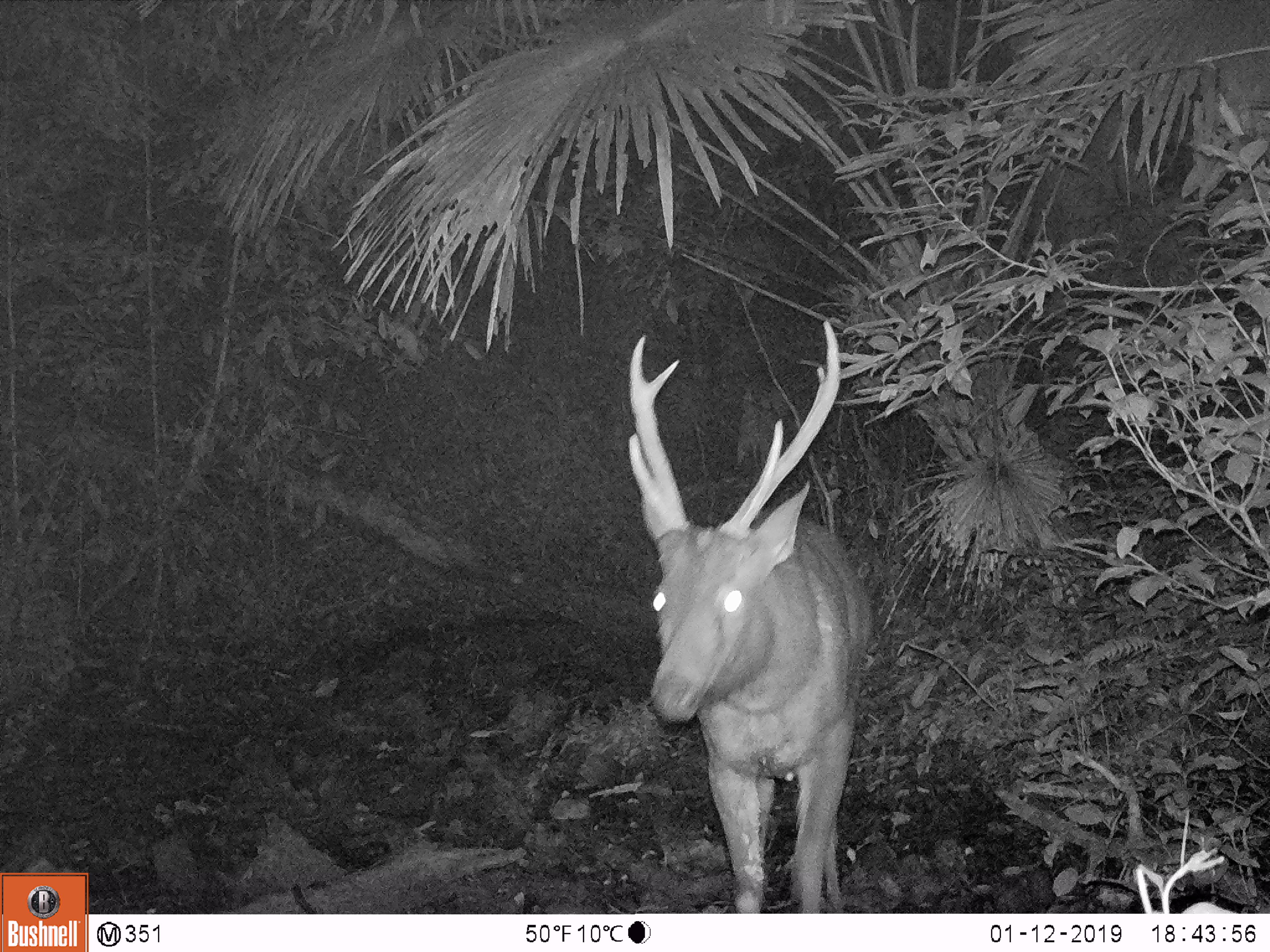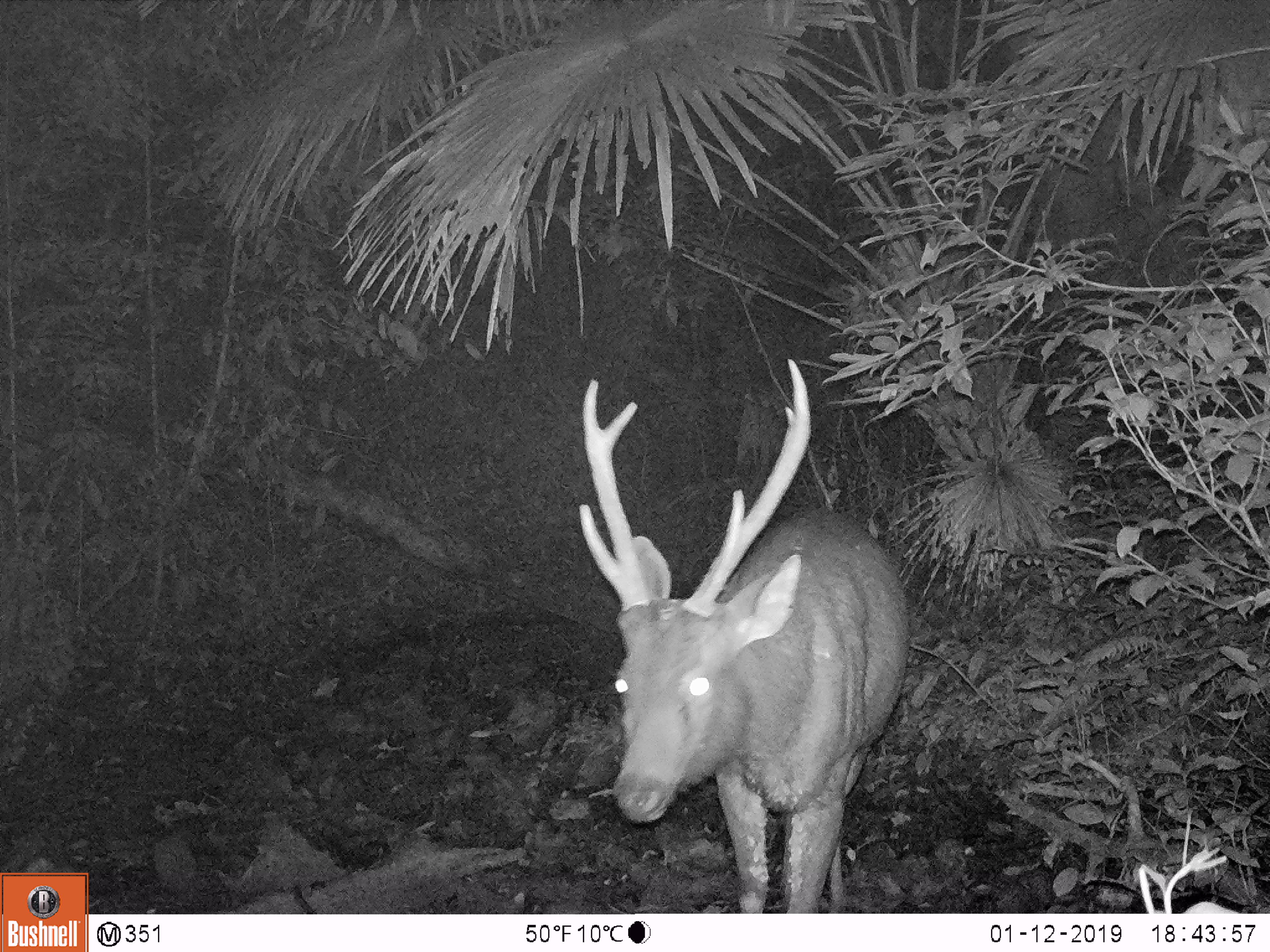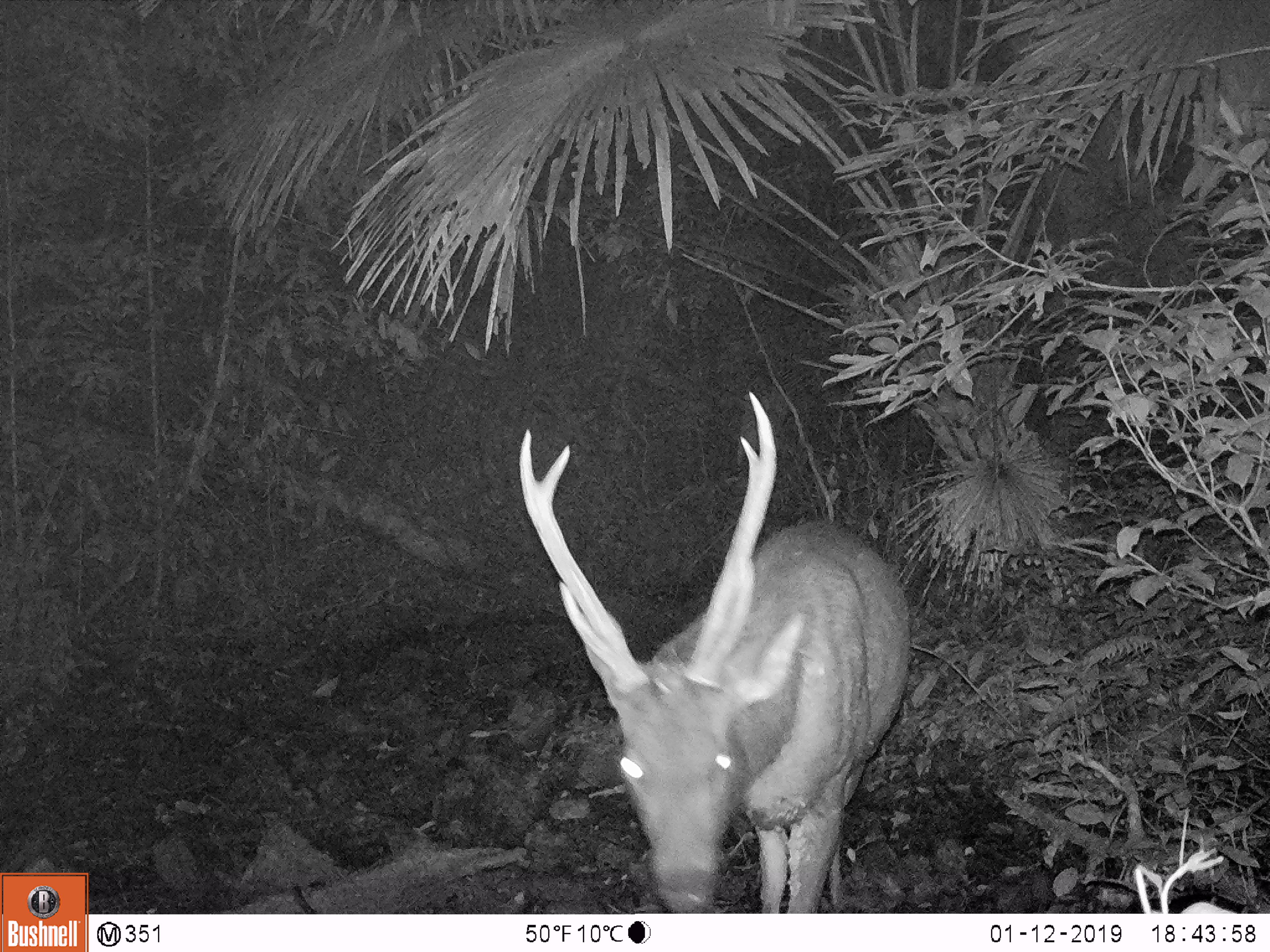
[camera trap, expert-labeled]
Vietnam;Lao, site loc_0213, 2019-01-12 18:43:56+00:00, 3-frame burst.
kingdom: Animalia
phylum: Chordata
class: Mammalia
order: Artiodactyla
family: Cervidae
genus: Rusa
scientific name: Rusa unicolor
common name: sambar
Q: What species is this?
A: Sambar (Rusa unicolor).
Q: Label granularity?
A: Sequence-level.